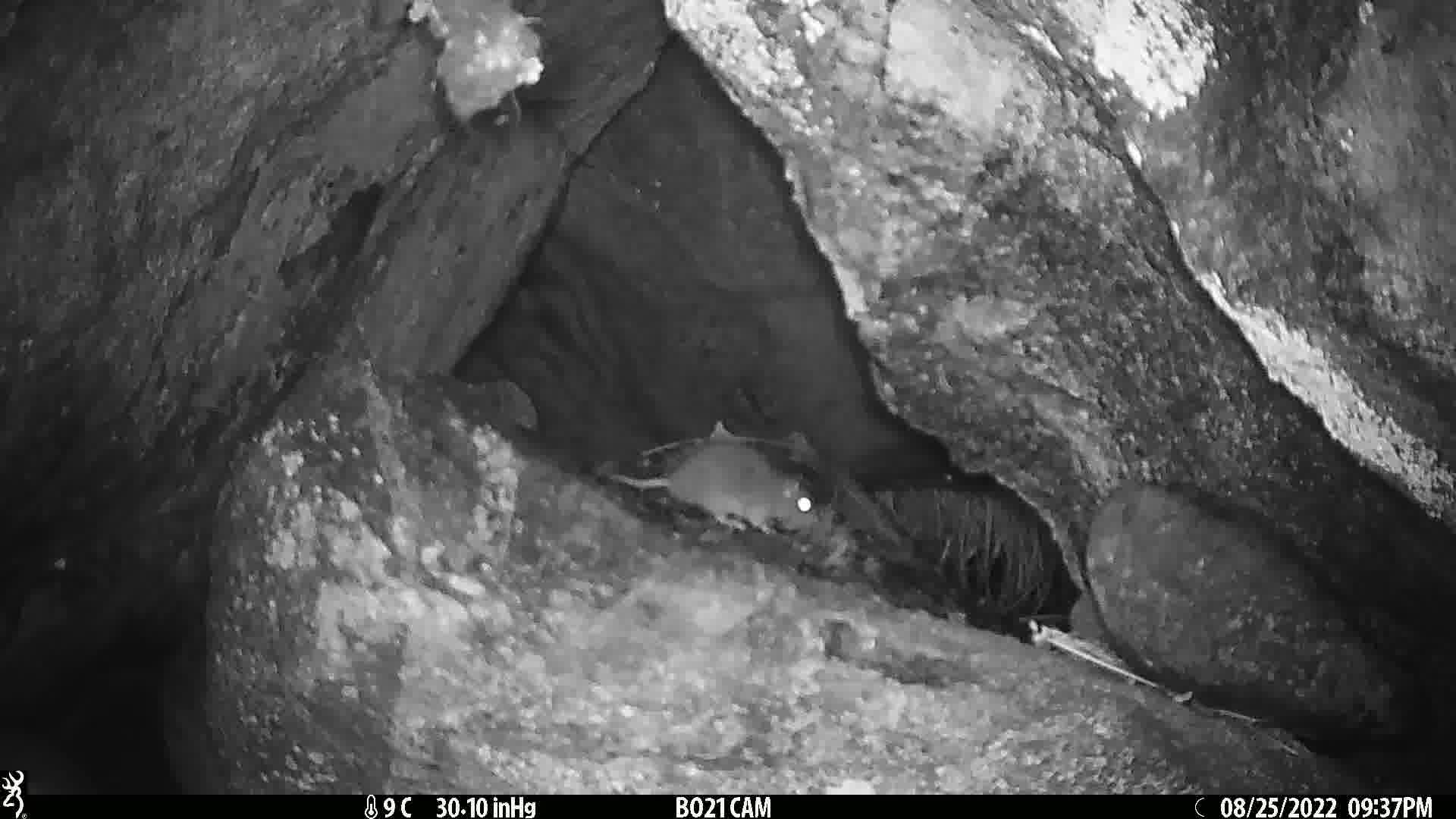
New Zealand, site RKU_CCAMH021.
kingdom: Animalia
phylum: Chordata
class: Mammalia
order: Rodentia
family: Muridae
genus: Rattus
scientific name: Rattus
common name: rat